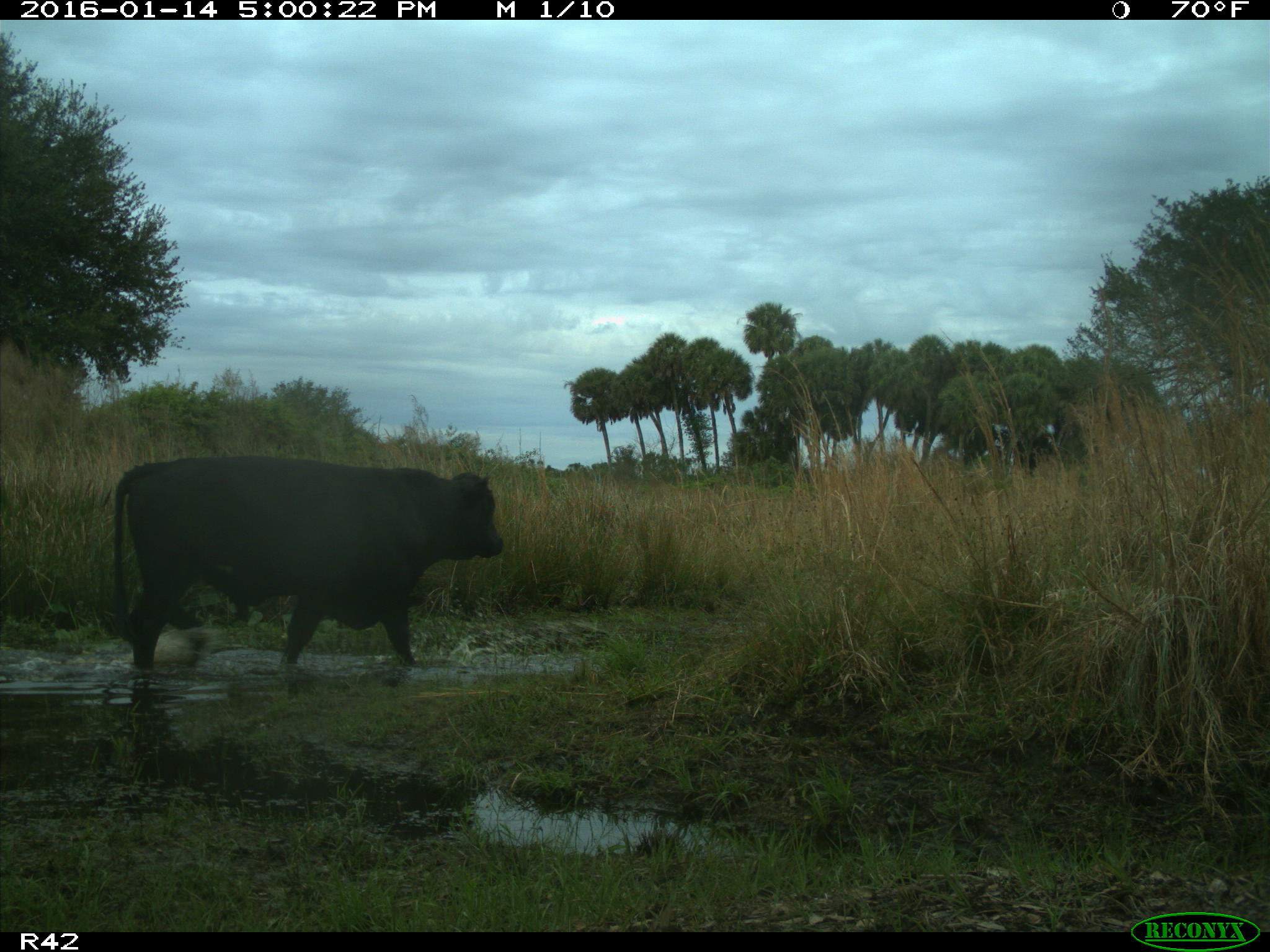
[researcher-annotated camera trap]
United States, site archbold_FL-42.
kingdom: Animalia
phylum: Chordata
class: Mammalia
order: Artiodactyla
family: Bovidae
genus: Bos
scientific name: Bos taurus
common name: domestic cow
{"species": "Bos taurus (domestic cow)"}